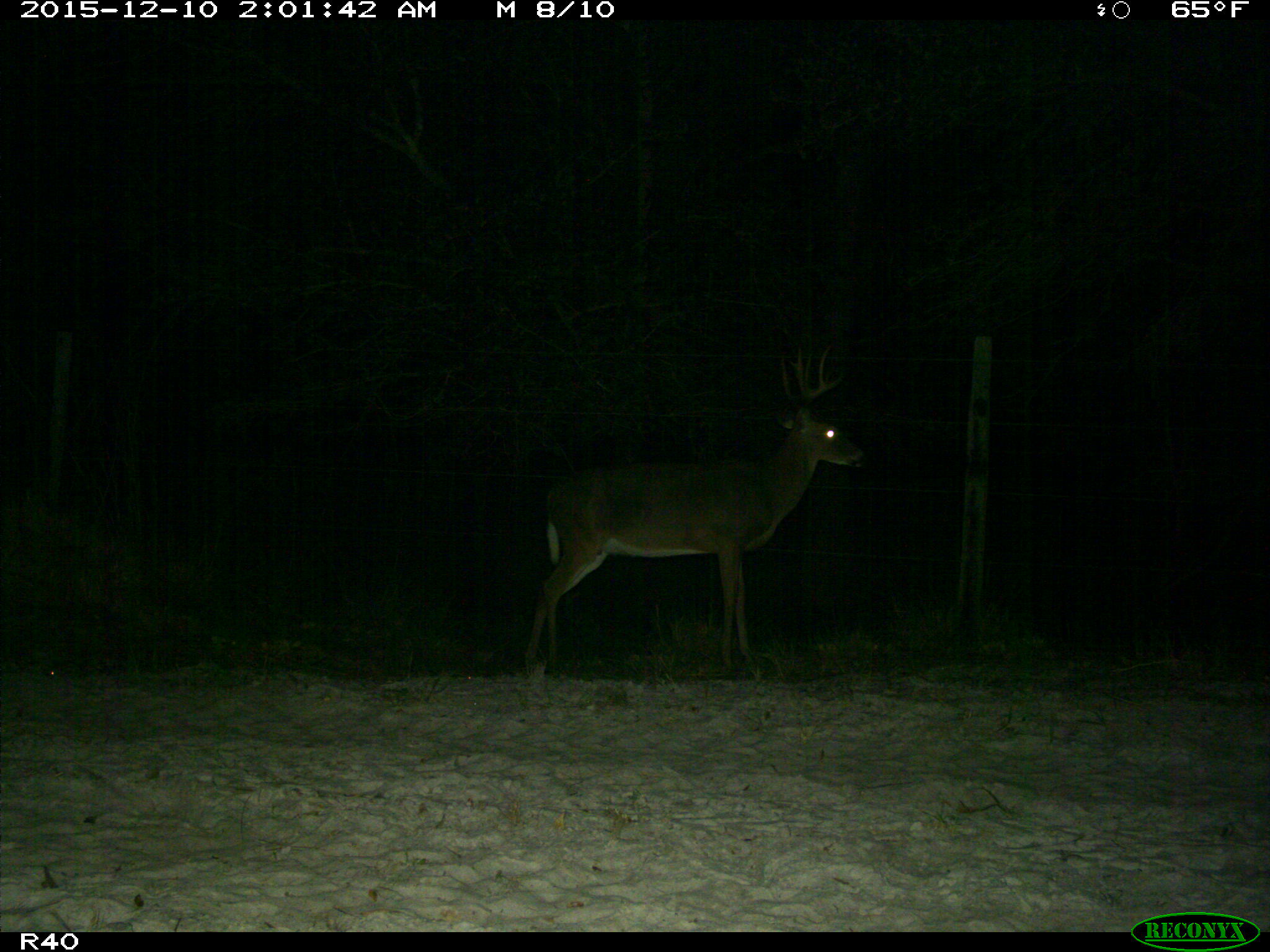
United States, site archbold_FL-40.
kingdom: Animalia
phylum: Chordata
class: Mammalia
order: Artiodactyla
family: Cervidae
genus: Odocoileus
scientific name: Odocoileus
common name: deer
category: unidentified deer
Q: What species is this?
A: Unidentified deer (deer) (Odocoileus).